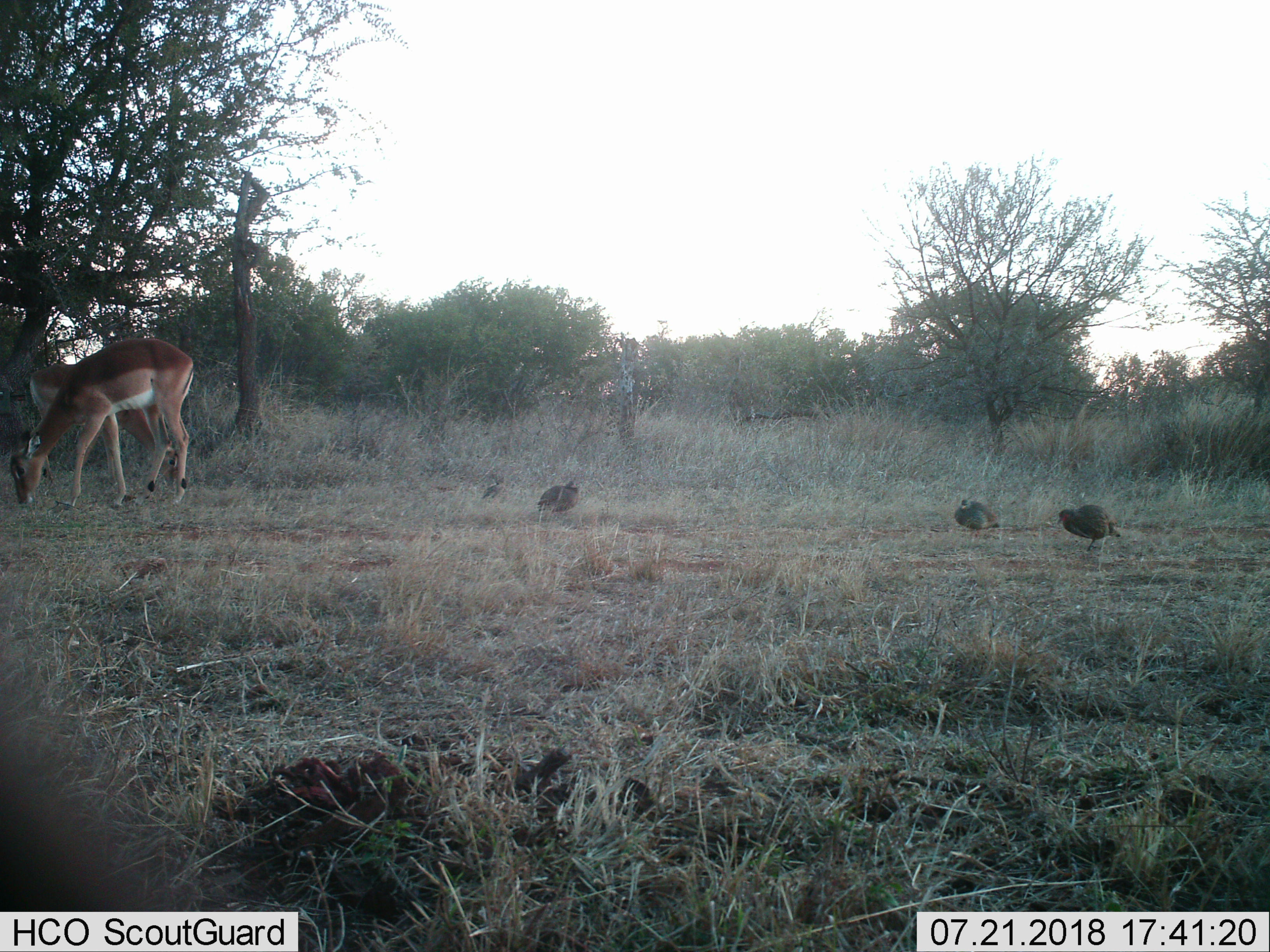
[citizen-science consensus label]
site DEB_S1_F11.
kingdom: Animalia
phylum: Chordata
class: Aves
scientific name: Aves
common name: bird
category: birdother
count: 4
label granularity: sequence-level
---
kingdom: Animalia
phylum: Chordata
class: Mammalia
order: Artiodactyla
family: Bovidae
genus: Aepyceros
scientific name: Aepyceros melampus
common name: impala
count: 2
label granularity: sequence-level